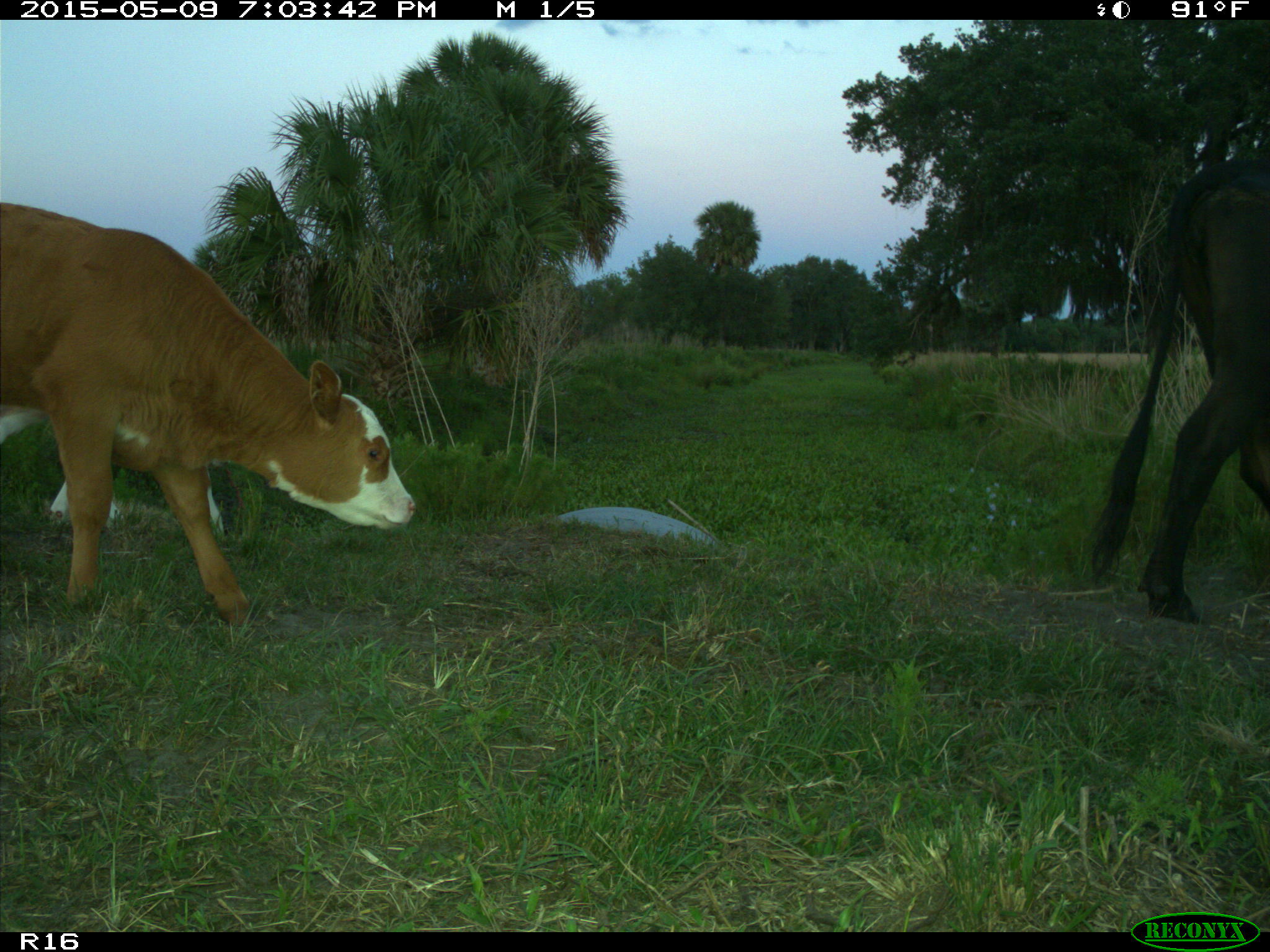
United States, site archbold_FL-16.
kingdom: Animalia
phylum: Chordata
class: Mammalia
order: Artiodactyla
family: Bovidae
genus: Bos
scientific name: Bos taurus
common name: domestic cow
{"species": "Bos taurus (domestic cow)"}